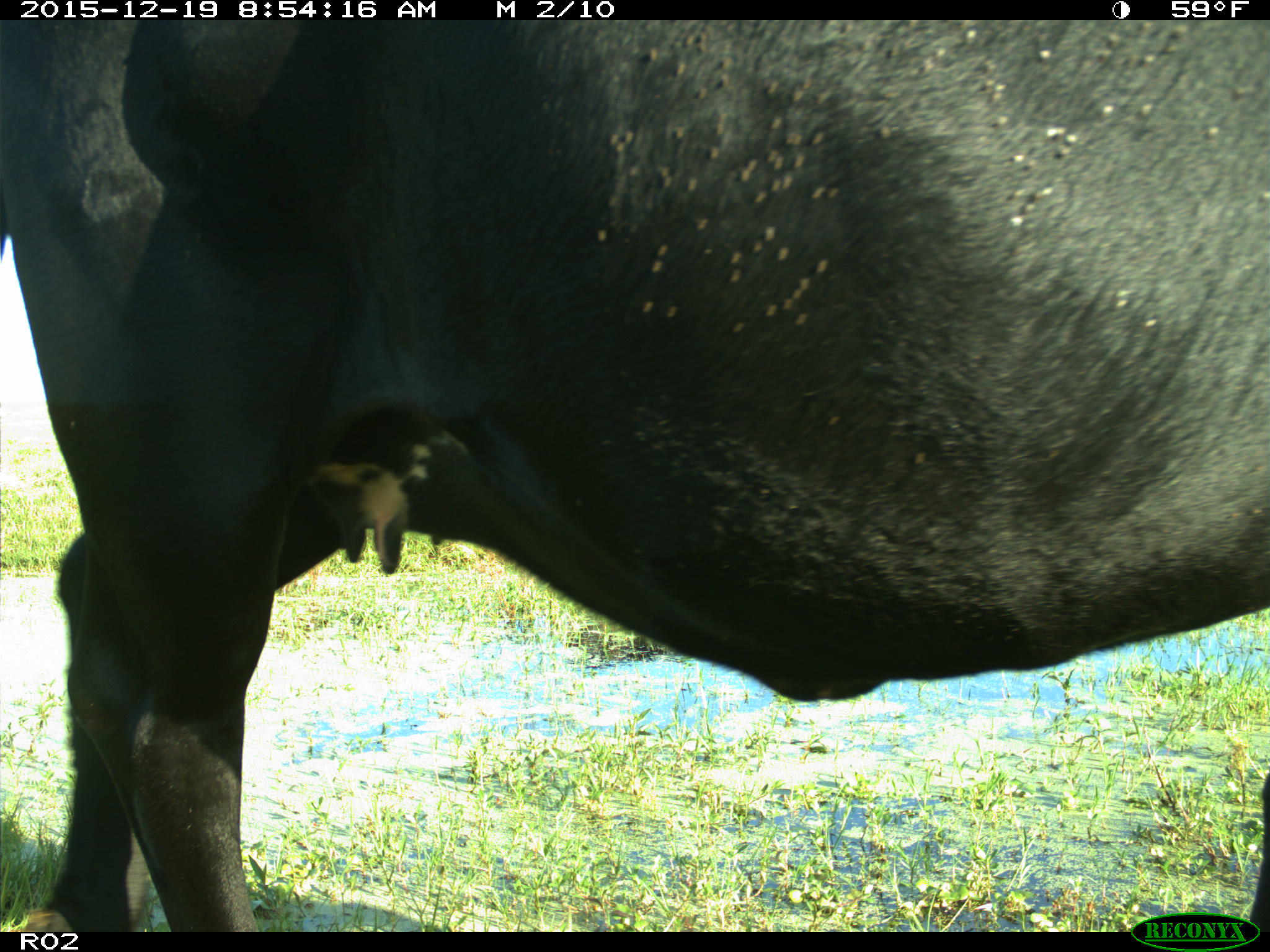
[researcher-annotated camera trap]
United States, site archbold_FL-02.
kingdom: Animalia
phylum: Chordata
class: Mammalia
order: Artiodactyla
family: Bovidae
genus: Bos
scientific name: Bos taurus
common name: domestic cow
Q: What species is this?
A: Bos taurus (domestic cow).